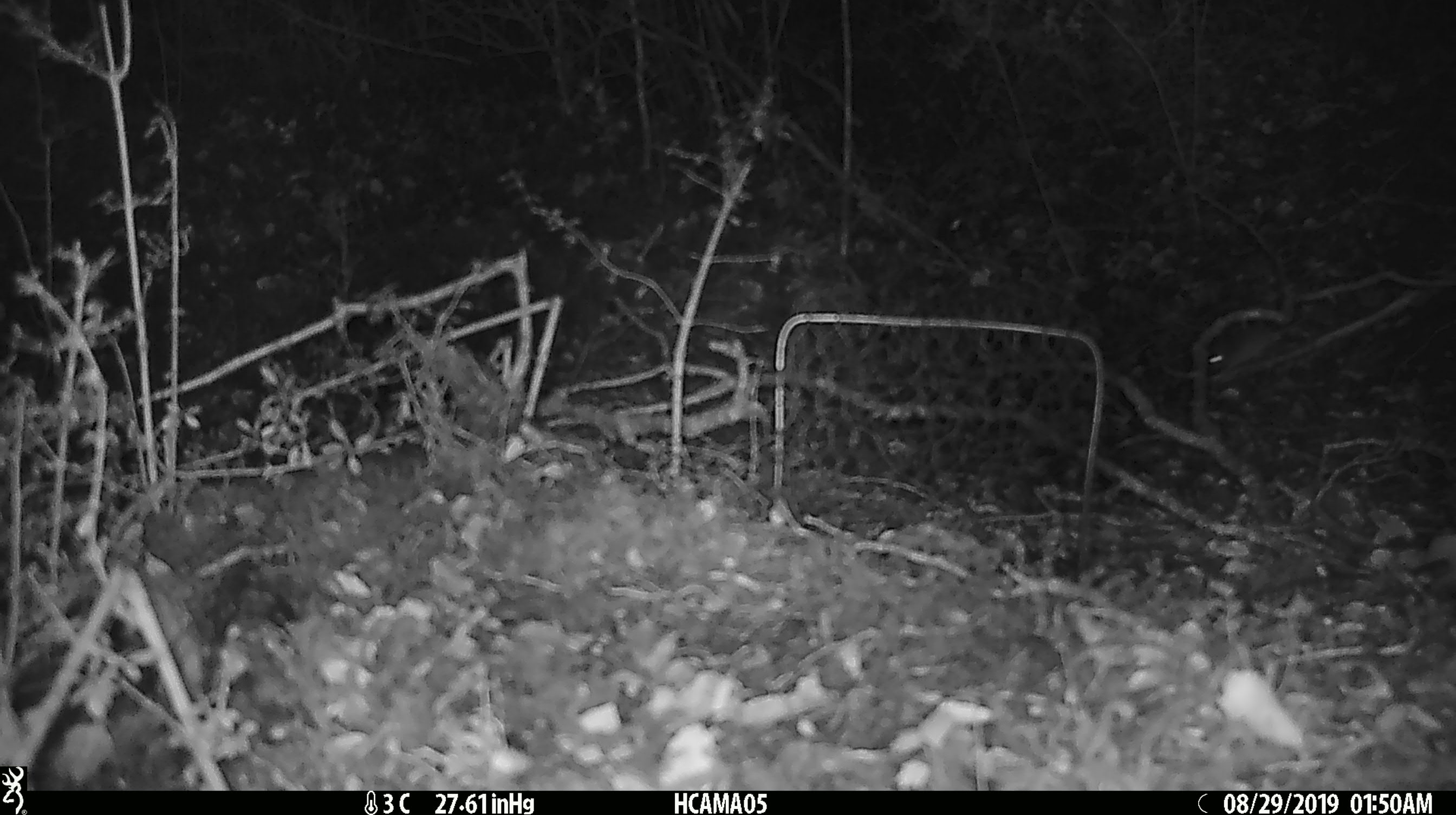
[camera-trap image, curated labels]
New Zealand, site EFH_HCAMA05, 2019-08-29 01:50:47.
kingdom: Animalia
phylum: Chordata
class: Mammalia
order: Rodentia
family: Muridae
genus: Mus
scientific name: Mus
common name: mouse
Mouse (Mus).